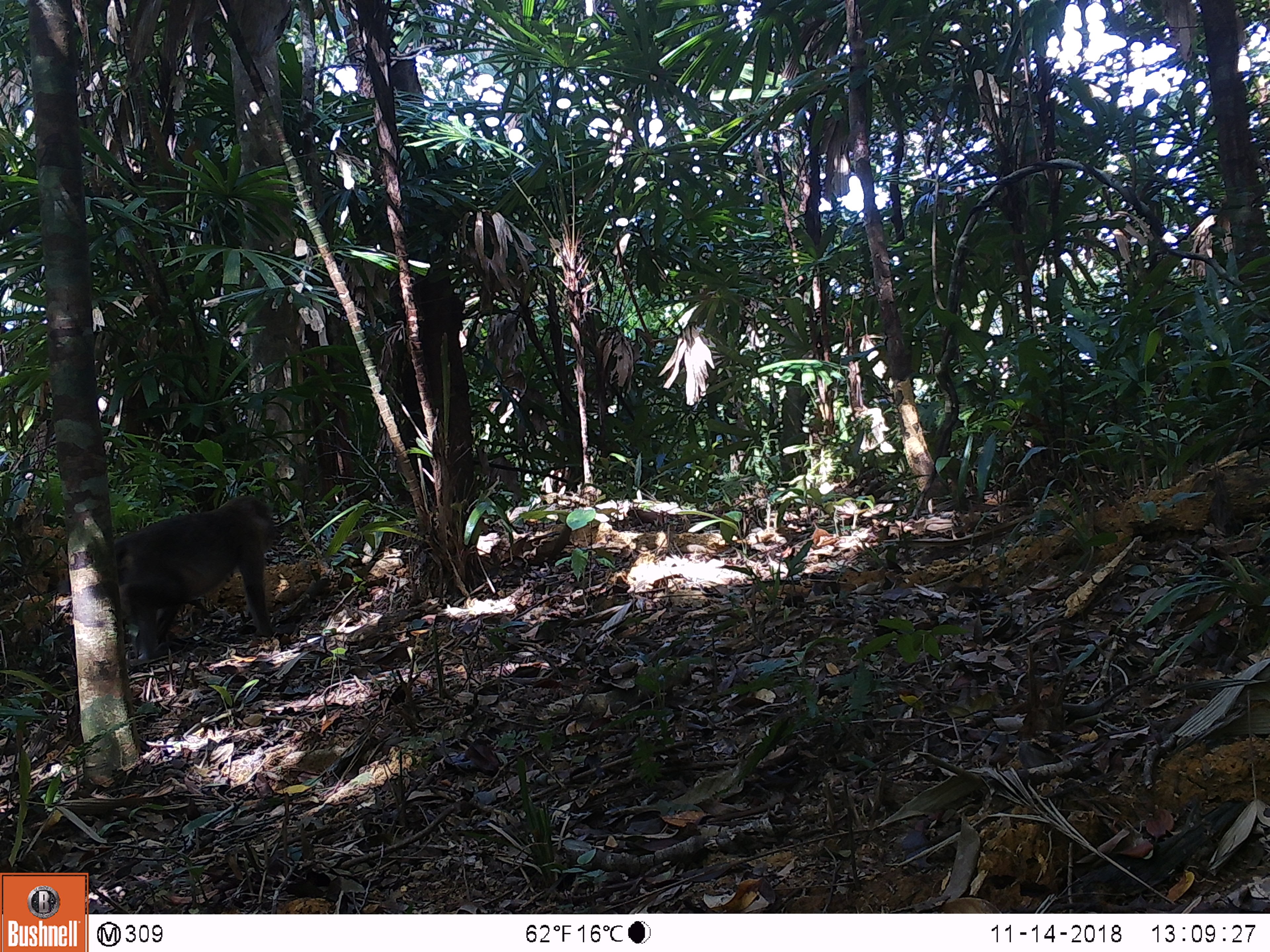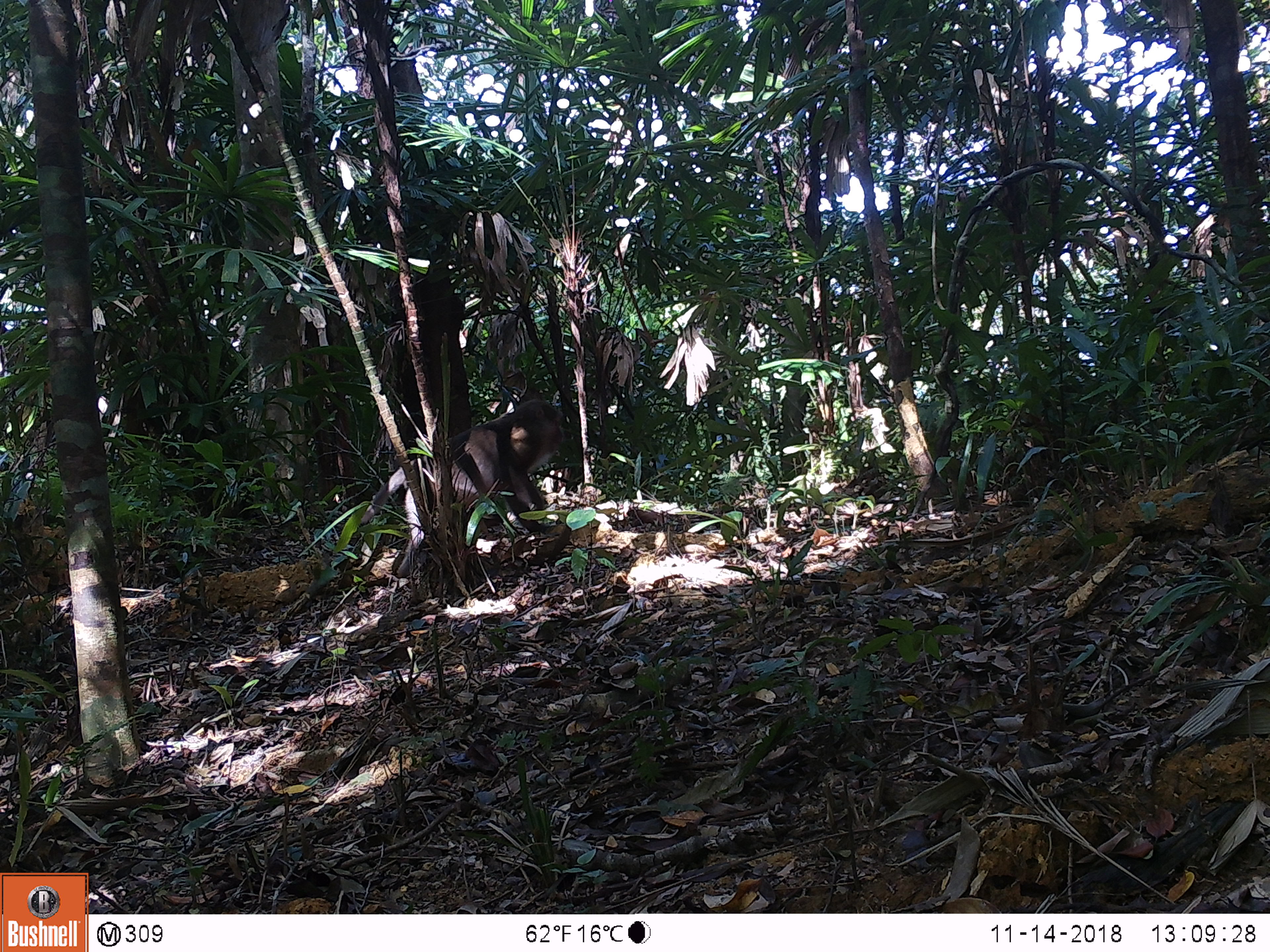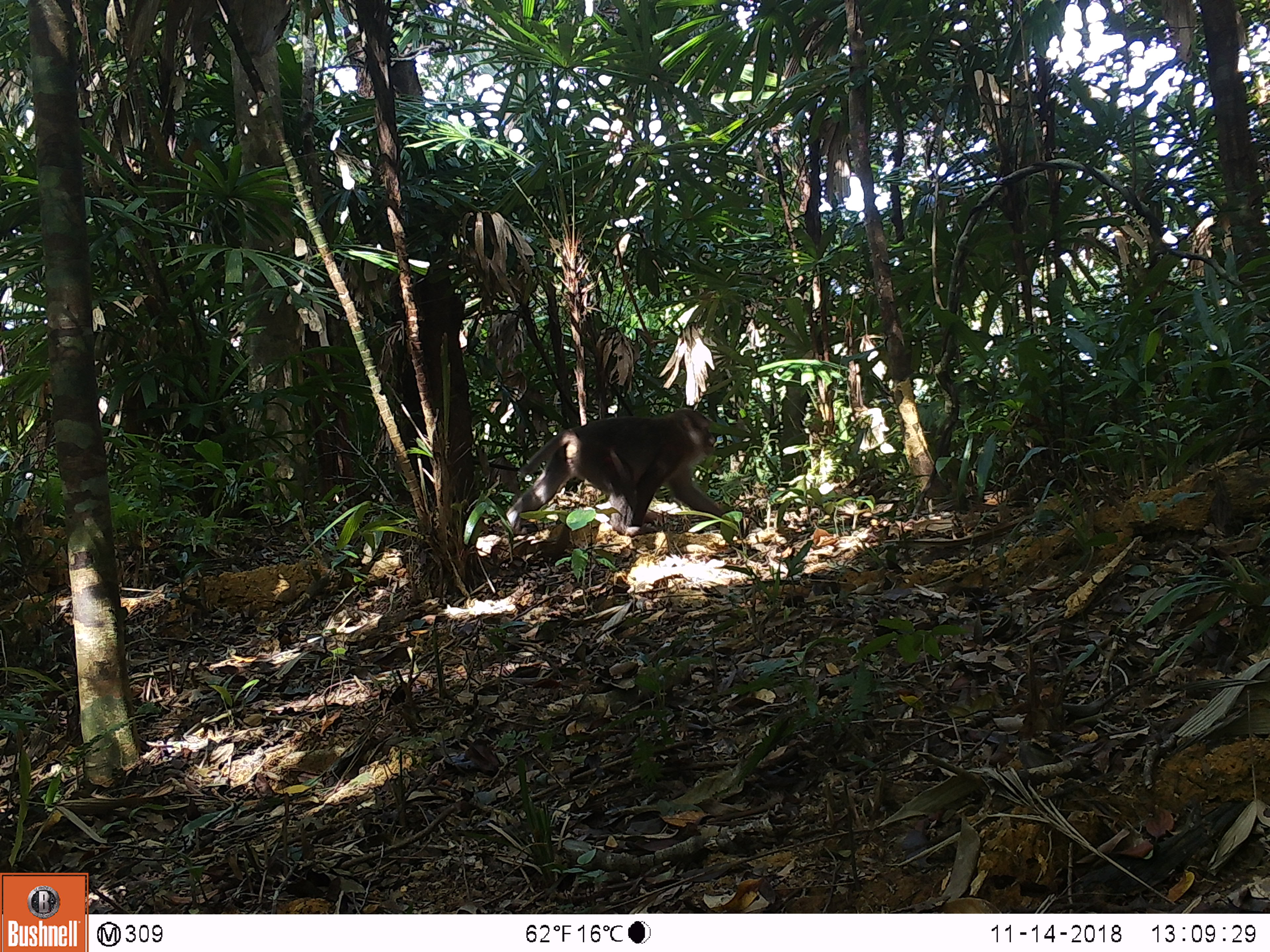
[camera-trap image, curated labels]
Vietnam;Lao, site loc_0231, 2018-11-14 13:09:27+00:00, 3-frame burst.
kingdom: Animalia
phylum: Chordata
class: Mammalia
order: Primates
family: Cercopithecidae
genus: Macaca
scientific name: Macaca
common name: macaques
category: assam or rhesus macaque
Assam or rhesus macaque (macaques) (Macaca). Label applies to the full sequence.